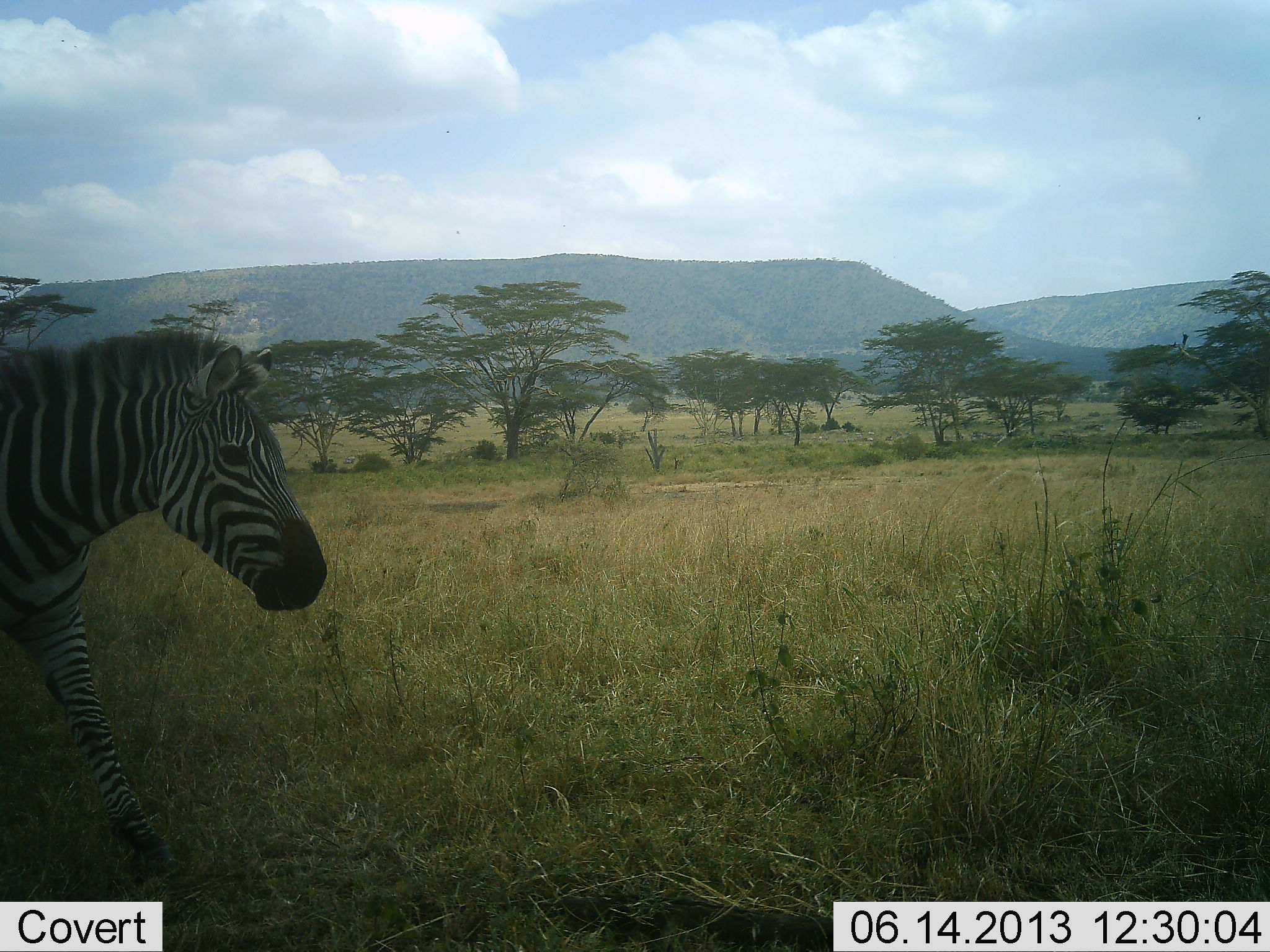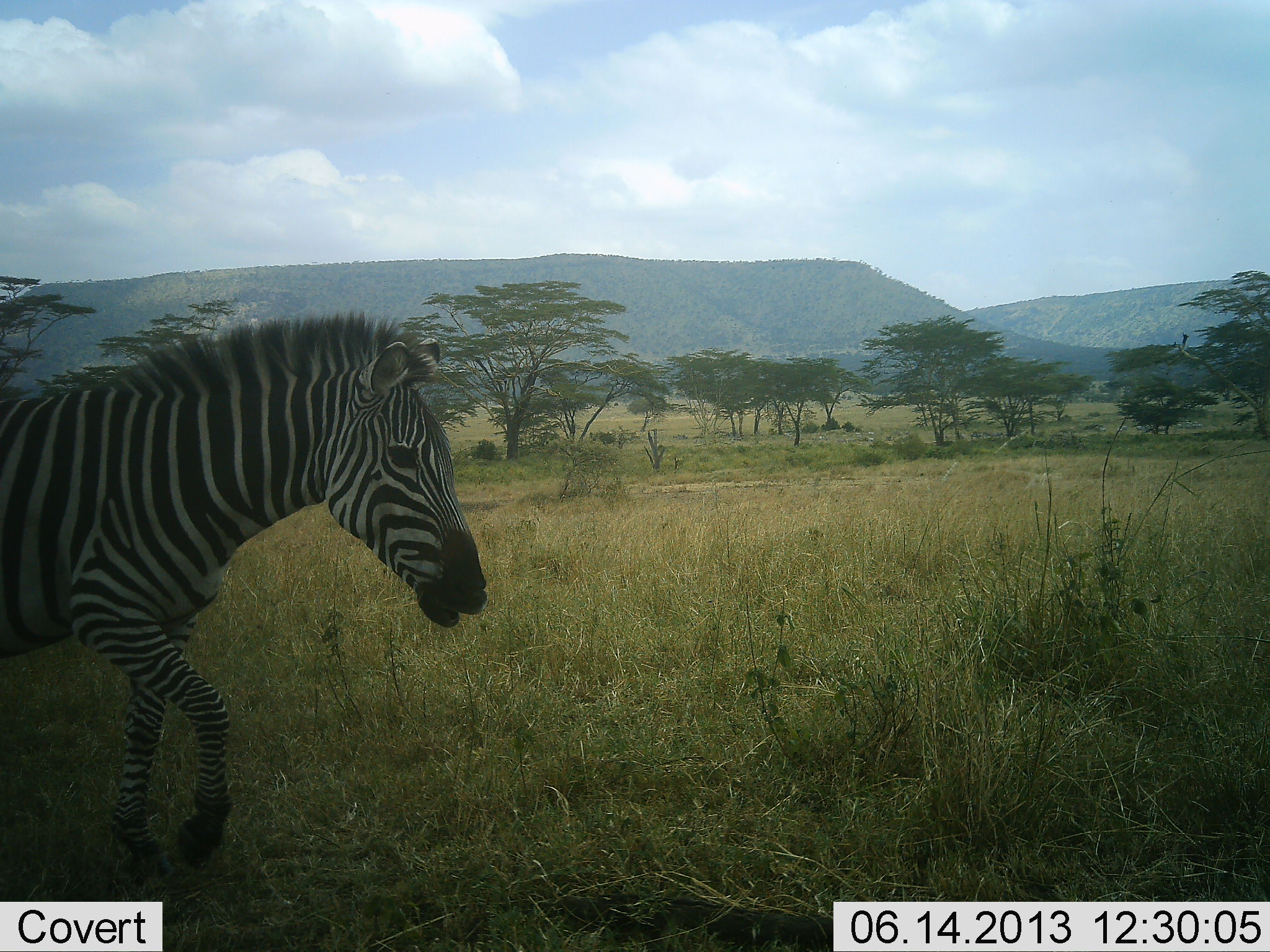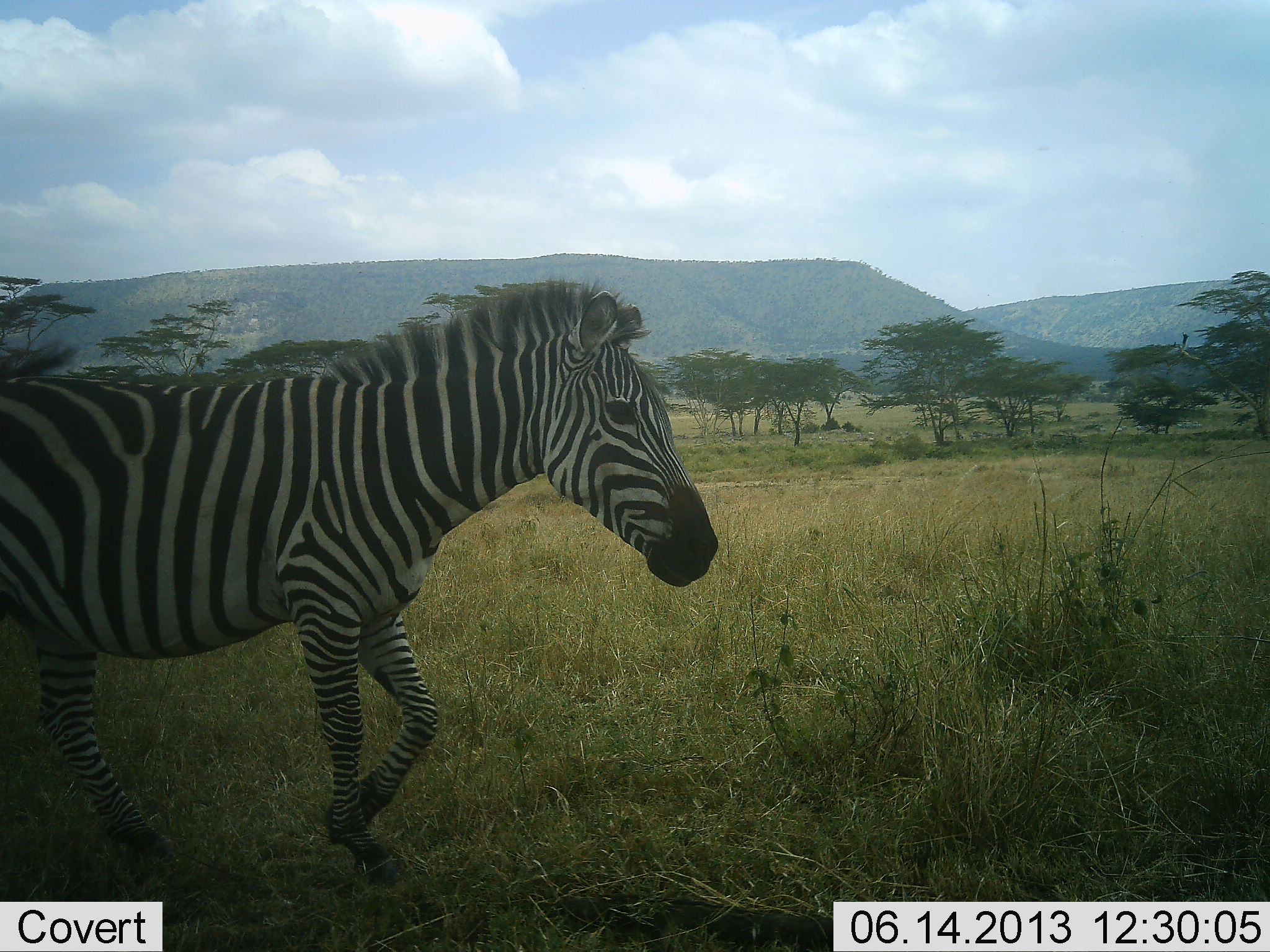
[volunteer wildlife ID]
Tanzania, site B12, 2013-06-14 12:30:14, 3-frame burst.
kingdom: Animalia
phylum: Chordata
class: Mammalia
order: Perissodactyla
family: Equidae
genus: Equus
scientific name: Equus quagga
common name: plains zebra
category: zebra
Zebra (plains zebra) (Equus quagga), count 1. Behavior (volunteer vote fractions): standing 4%, resting 0%, moving 96%, interacting 0%. Young present (vote fraction): 0%. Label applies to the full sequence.